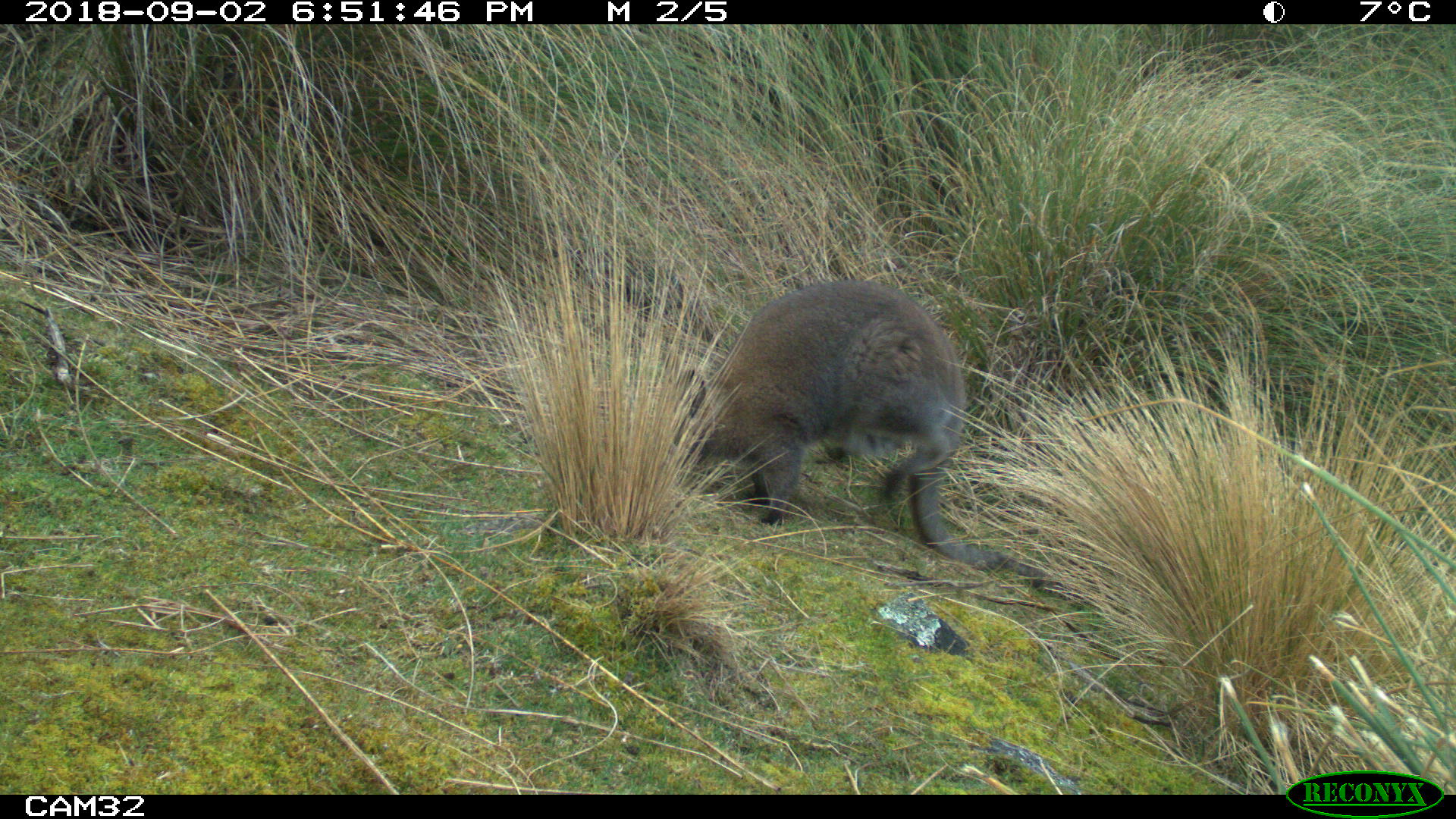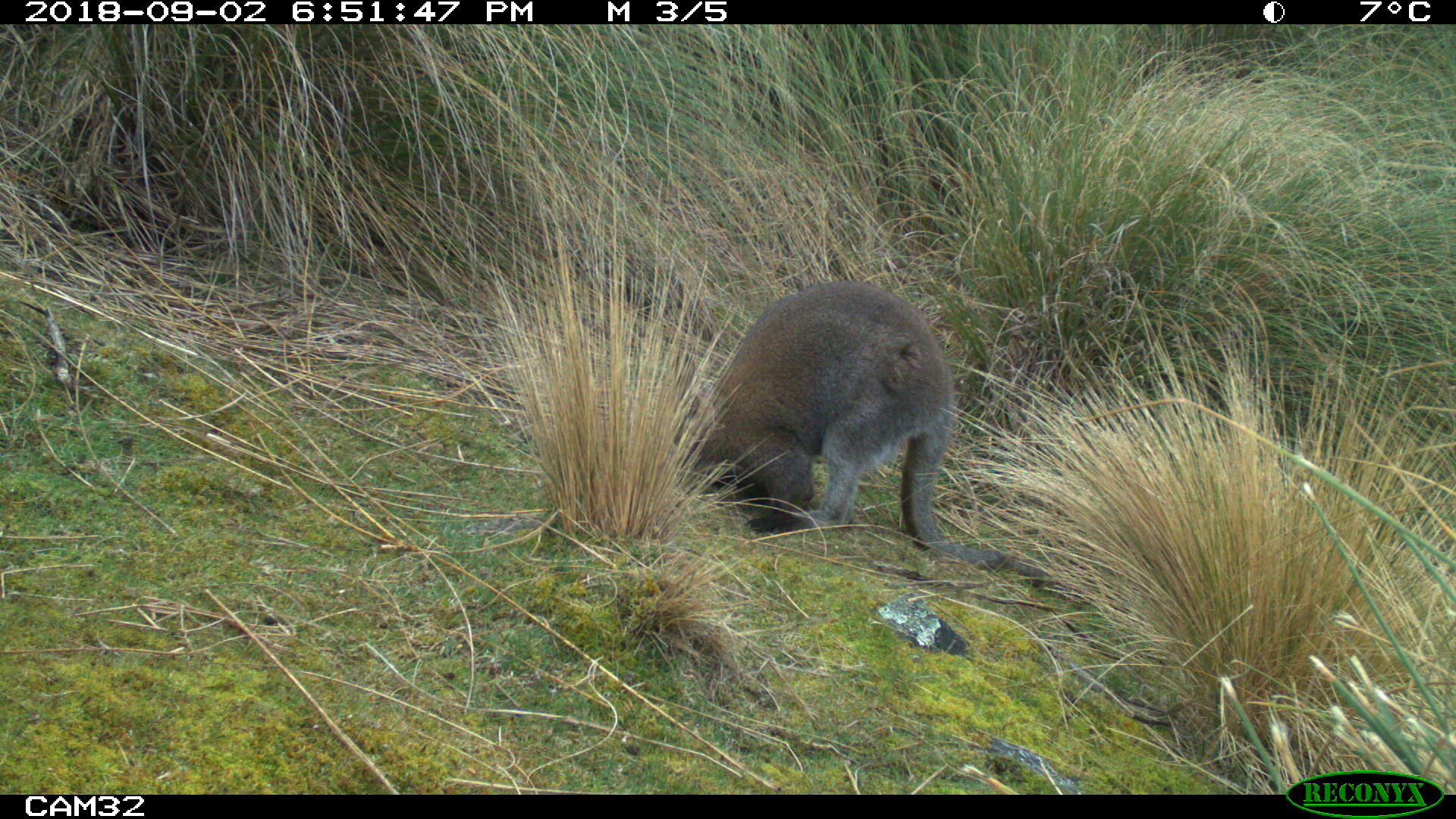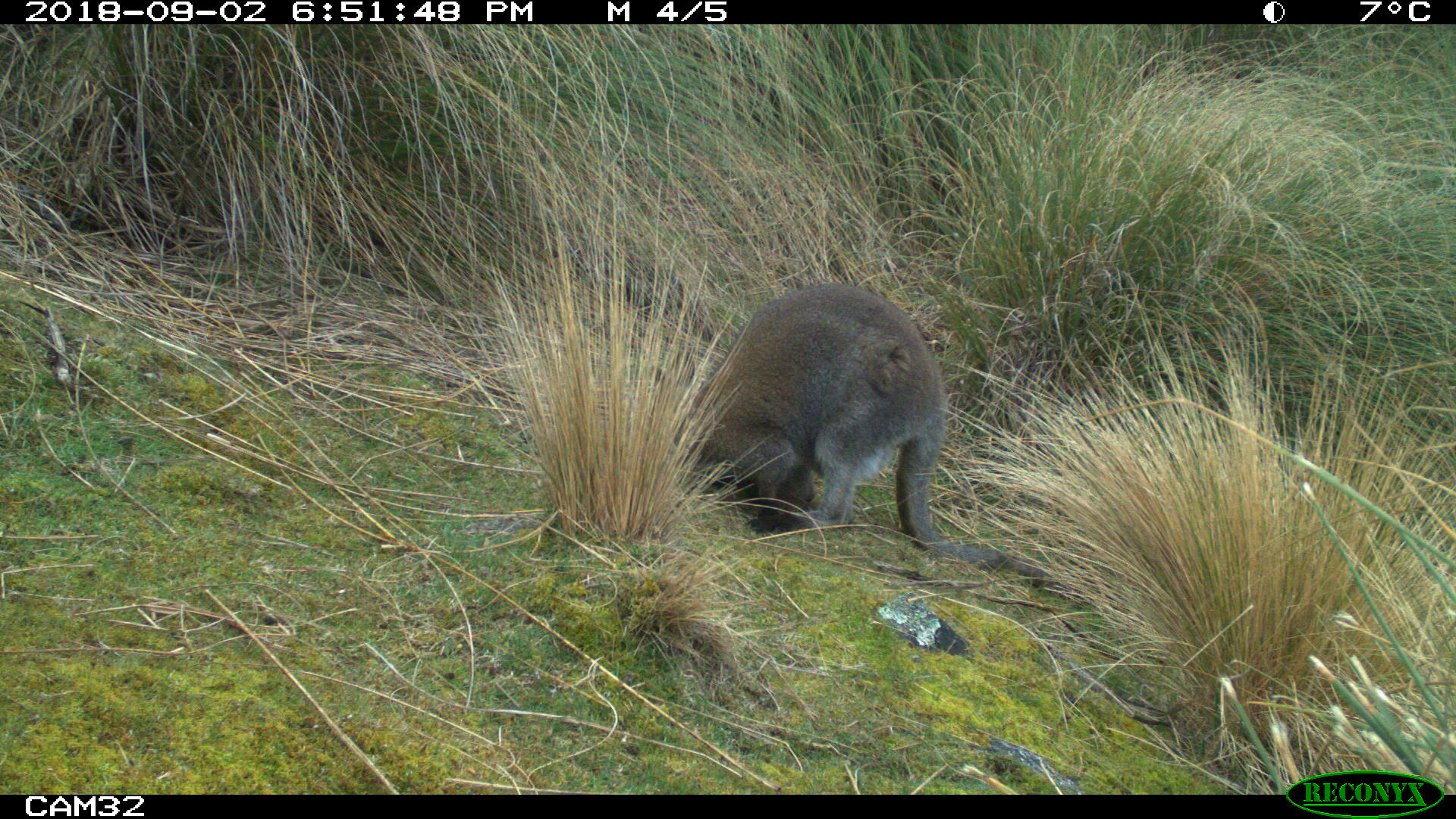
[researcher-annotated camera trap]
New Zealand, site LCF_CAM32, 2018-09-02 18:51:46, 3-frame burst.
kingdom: Animalia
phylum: Chordata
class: Mammalia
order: Diprotodontia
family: Macropodidae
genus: Notamacropus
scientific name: Notamacropus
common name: wallaby